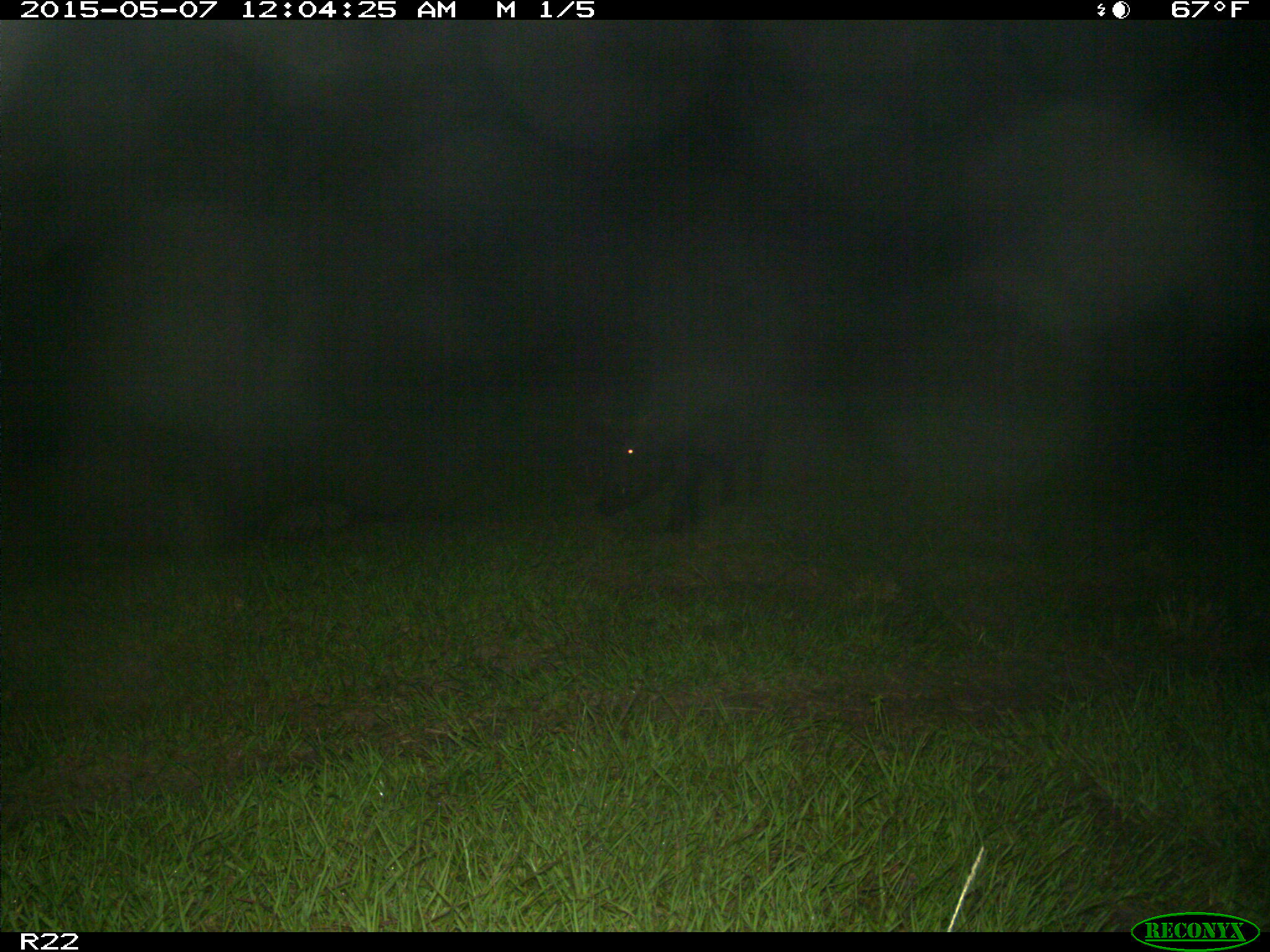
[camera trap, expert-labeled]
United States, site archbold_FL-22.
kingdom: Animalia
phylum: Chordata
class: Mammalia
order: Artiodactyla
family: Suidae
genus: Sus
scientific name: Sus scrofa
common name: wild boar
Sus scrofa (wild boar).